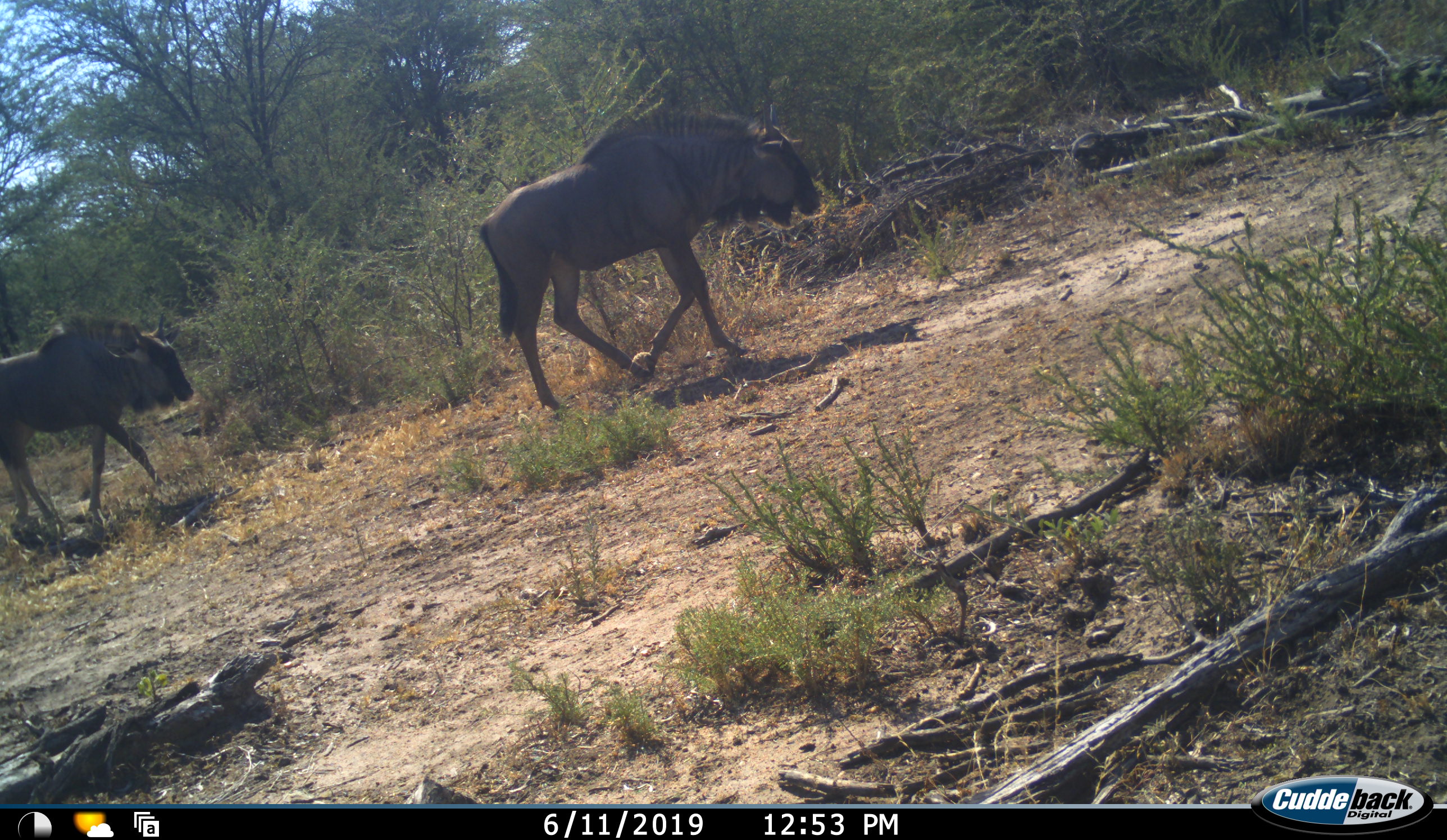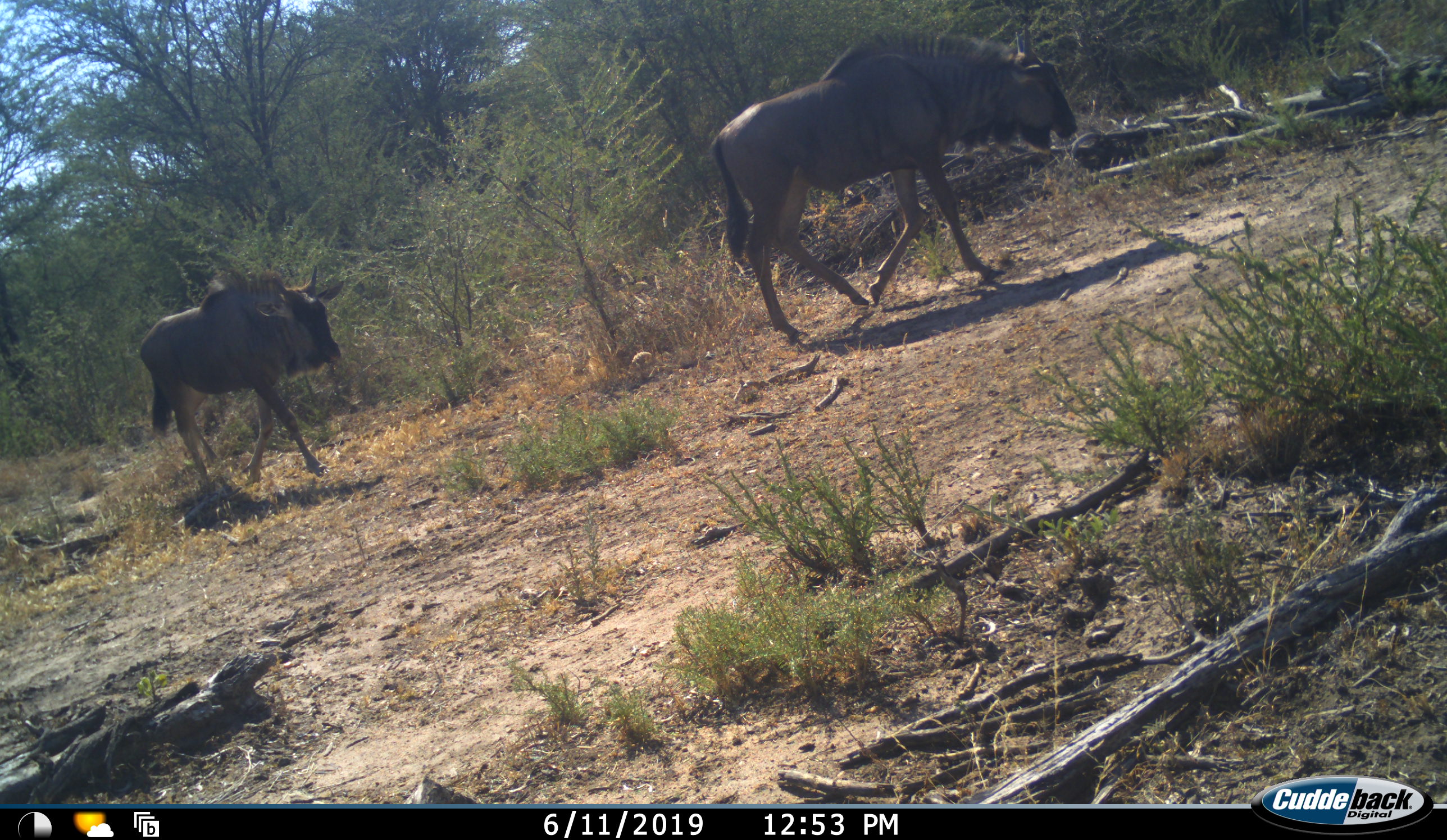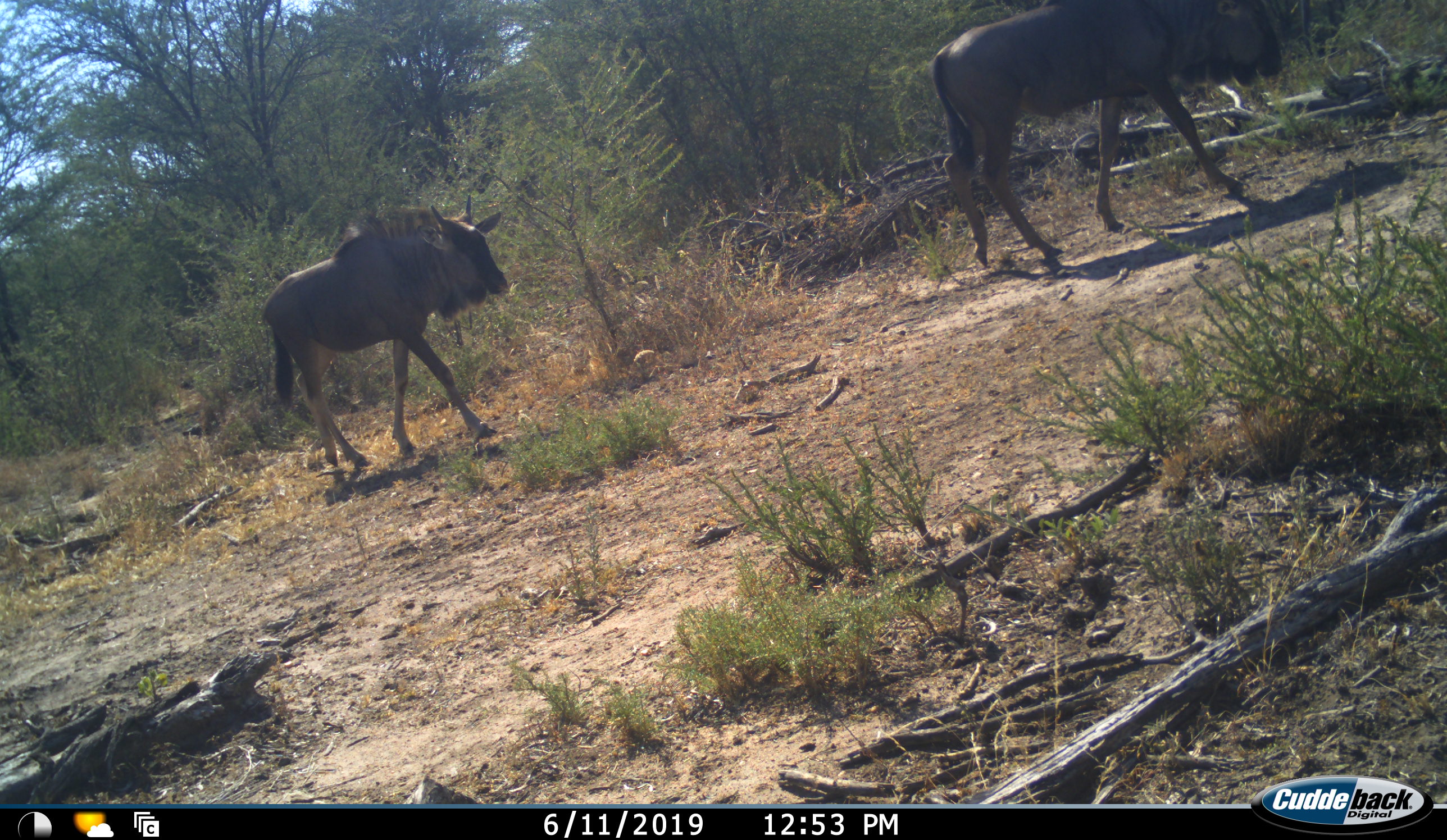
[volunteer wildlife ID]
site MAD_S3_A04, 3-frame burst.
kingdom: Animalia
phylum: Chordata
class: Mammalia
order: Artiodactyla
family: Bovidae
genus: Connochaetes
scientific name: Connochaetes taurinus taurinus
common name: blue wildebeest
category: wildebeestblue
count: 2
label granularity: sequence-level